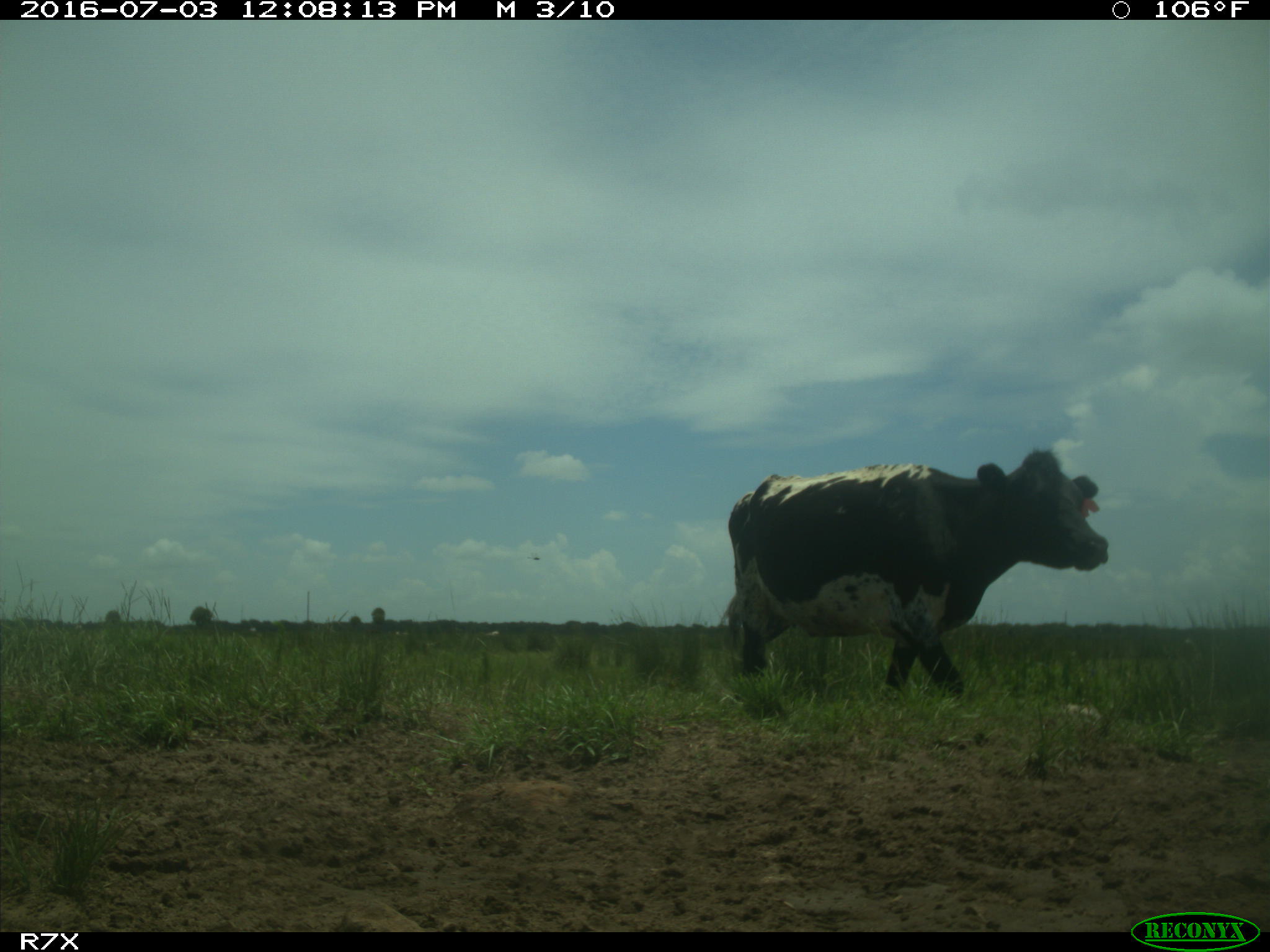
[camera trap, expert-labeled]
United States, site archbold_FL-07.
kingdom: Animalia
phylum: Chordata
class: Mammalia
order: Artiodactyla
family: Bovidae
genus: Bos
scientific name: Bos taurus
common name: domestic cow